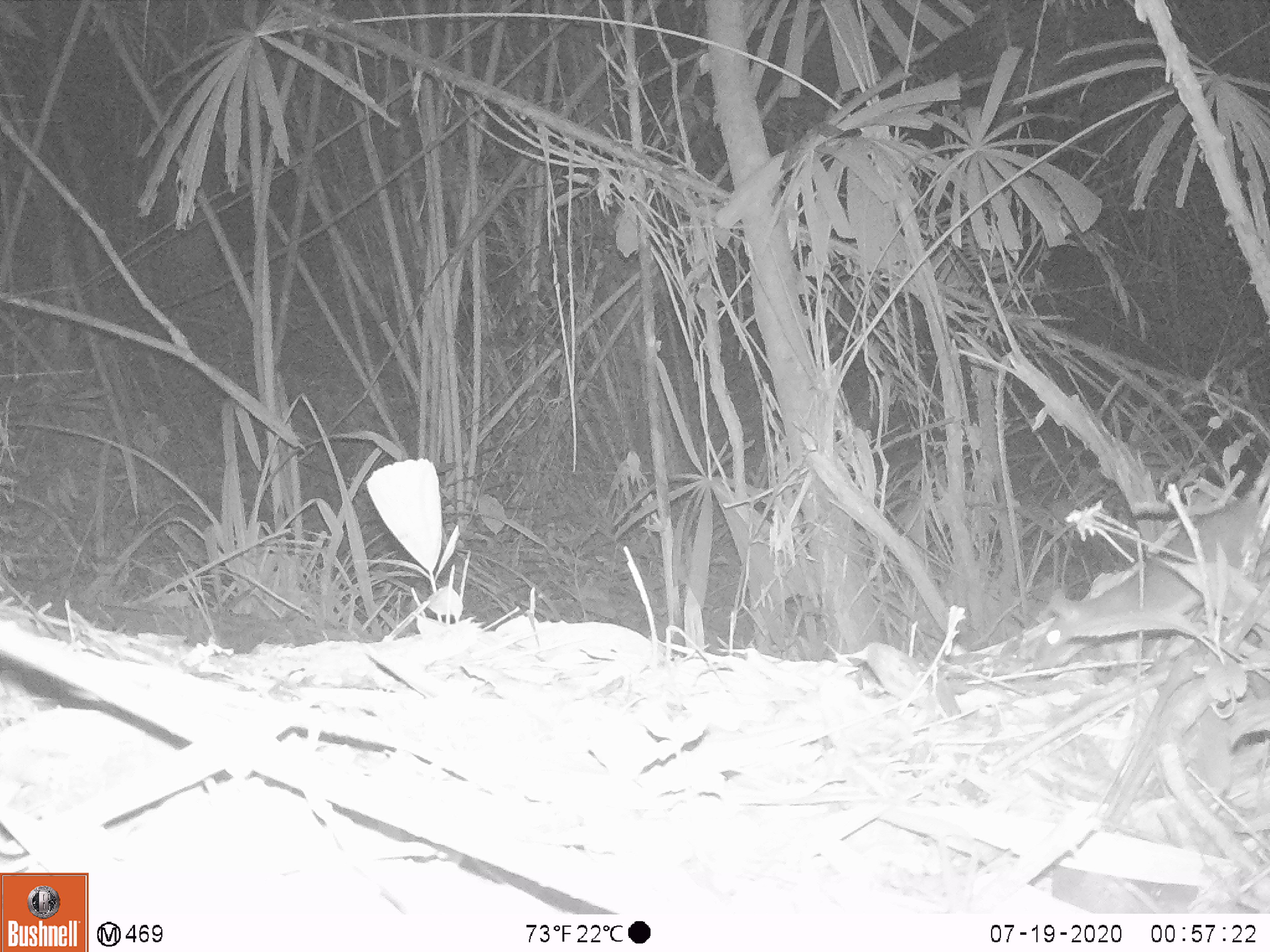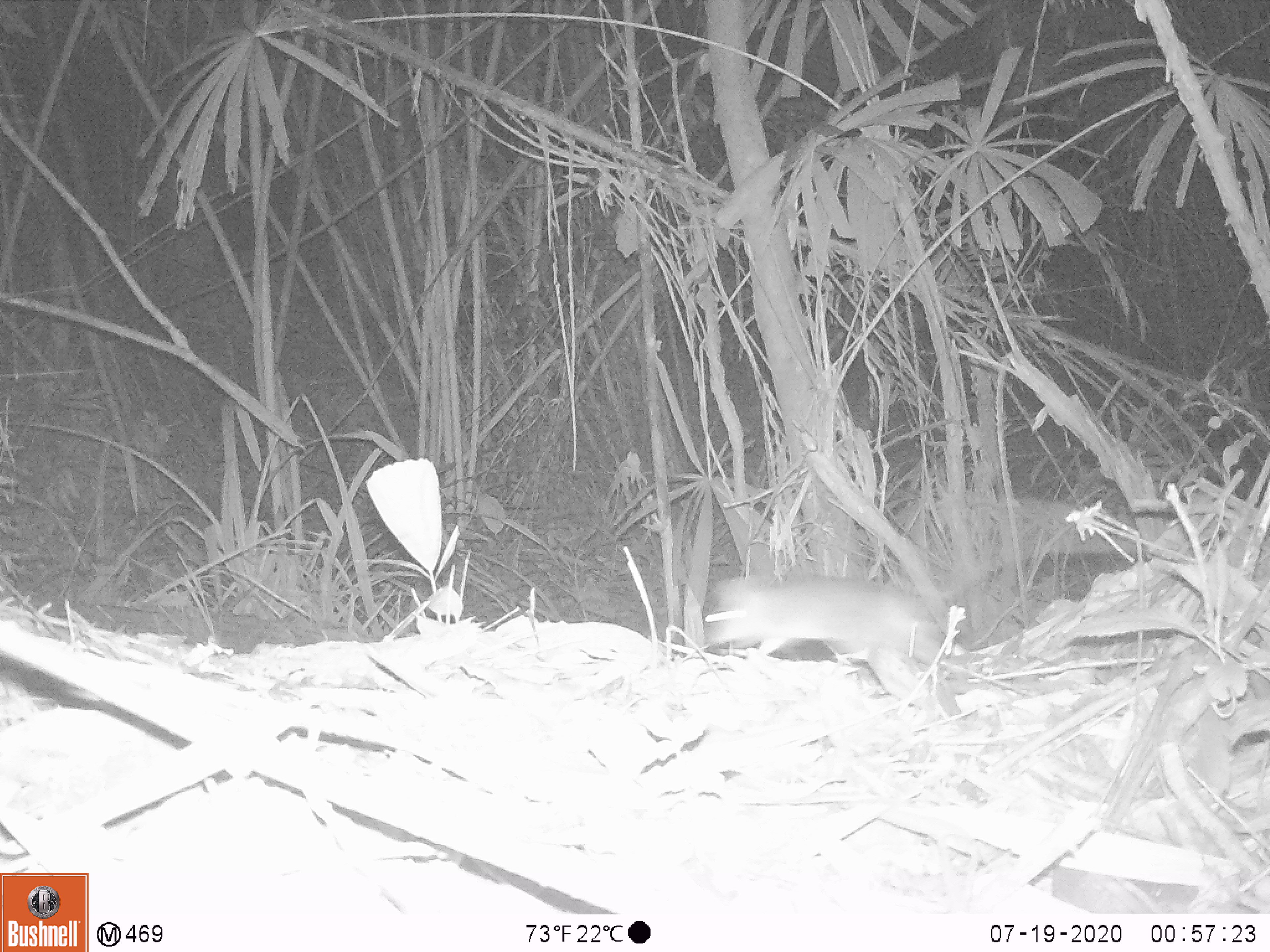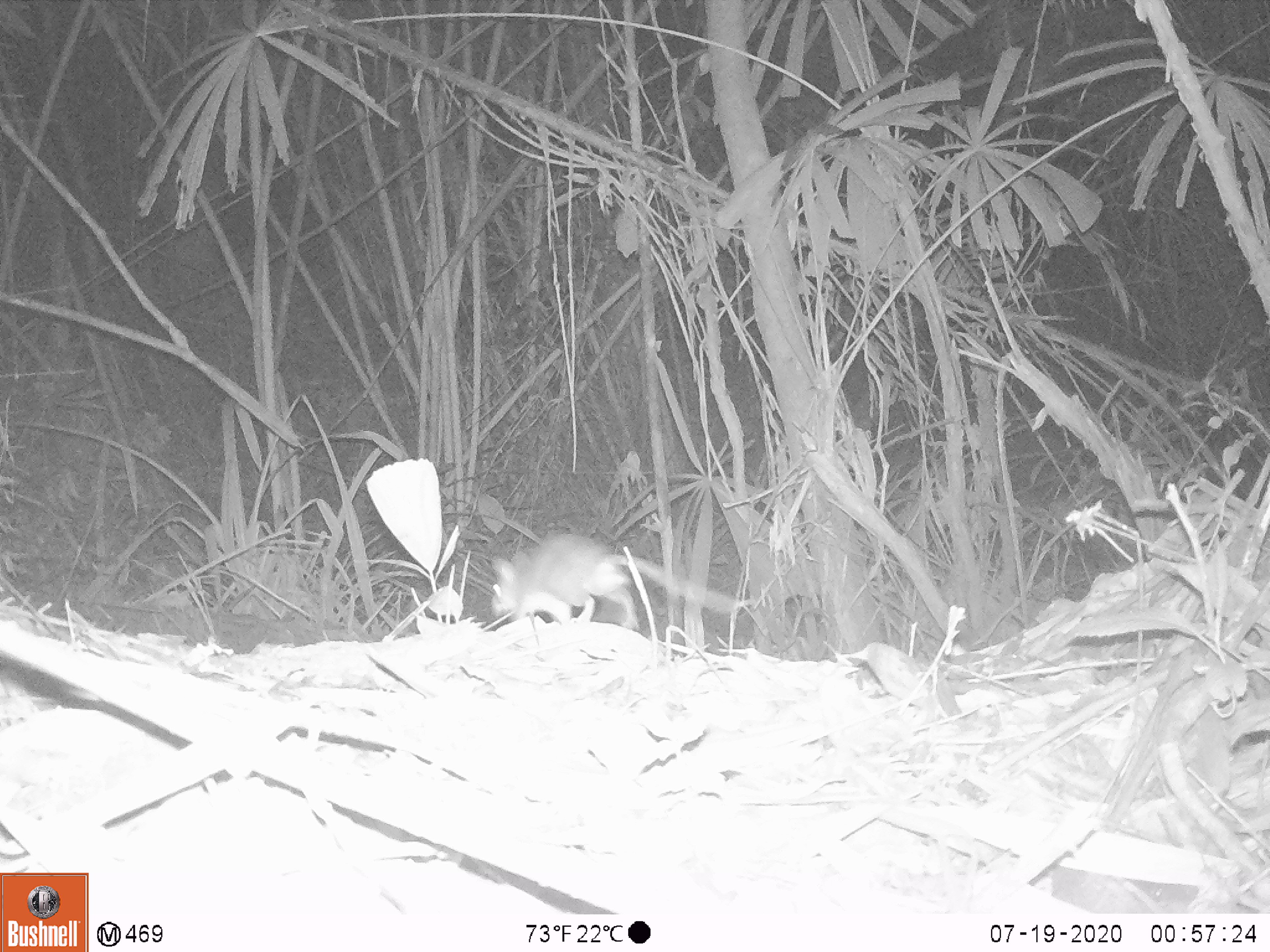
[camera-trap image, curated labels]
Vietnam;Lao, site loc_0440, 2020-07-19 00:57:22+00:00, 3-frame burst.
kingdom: Animalia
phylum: Chordata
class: Mammalia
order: Rodentia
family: Muridae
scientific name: Muridae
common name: old-world mice and rats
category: unidentified murid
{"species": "unidentified murid (old-world mice and rats) (Muridae)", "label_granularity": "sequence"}